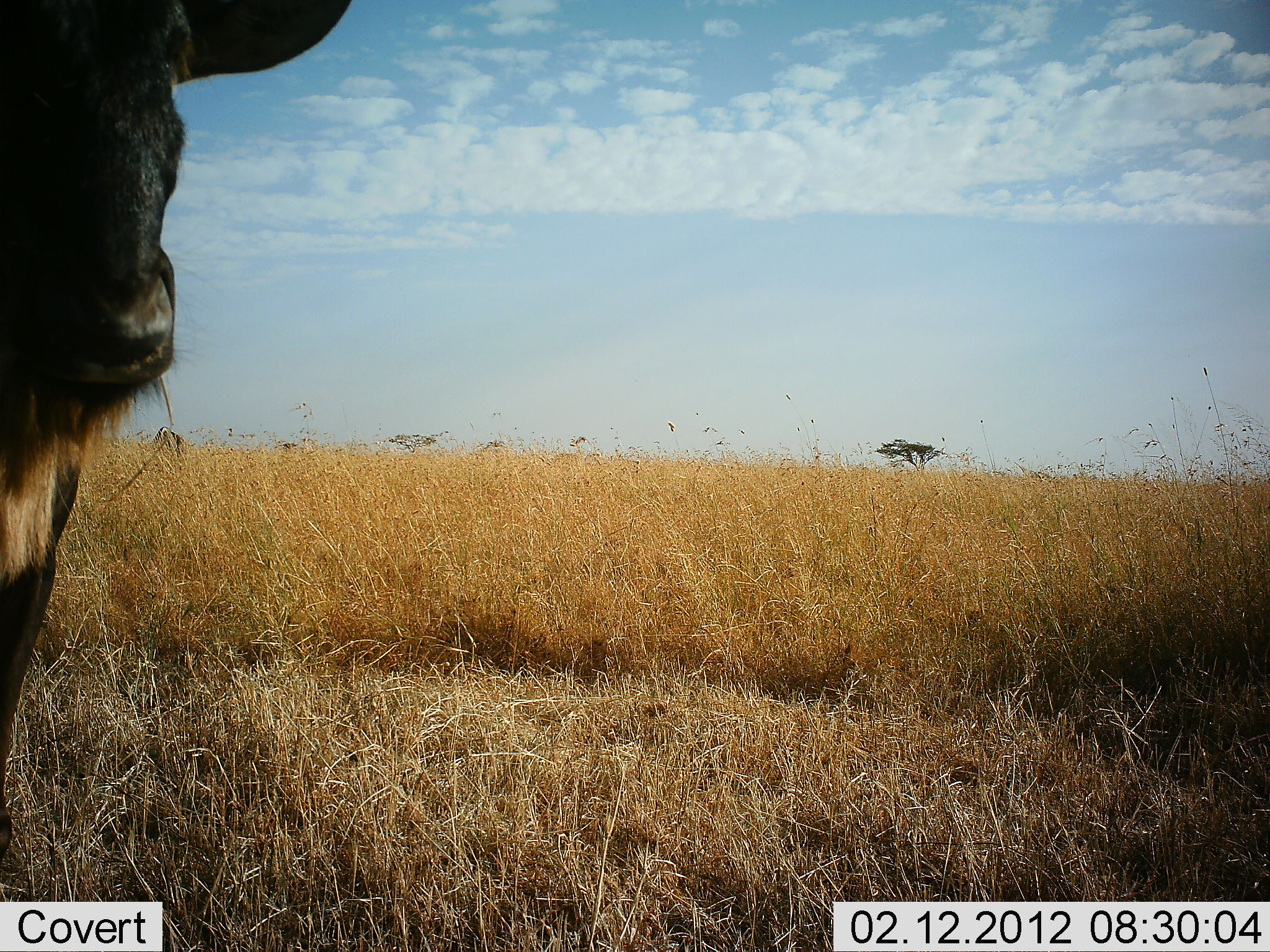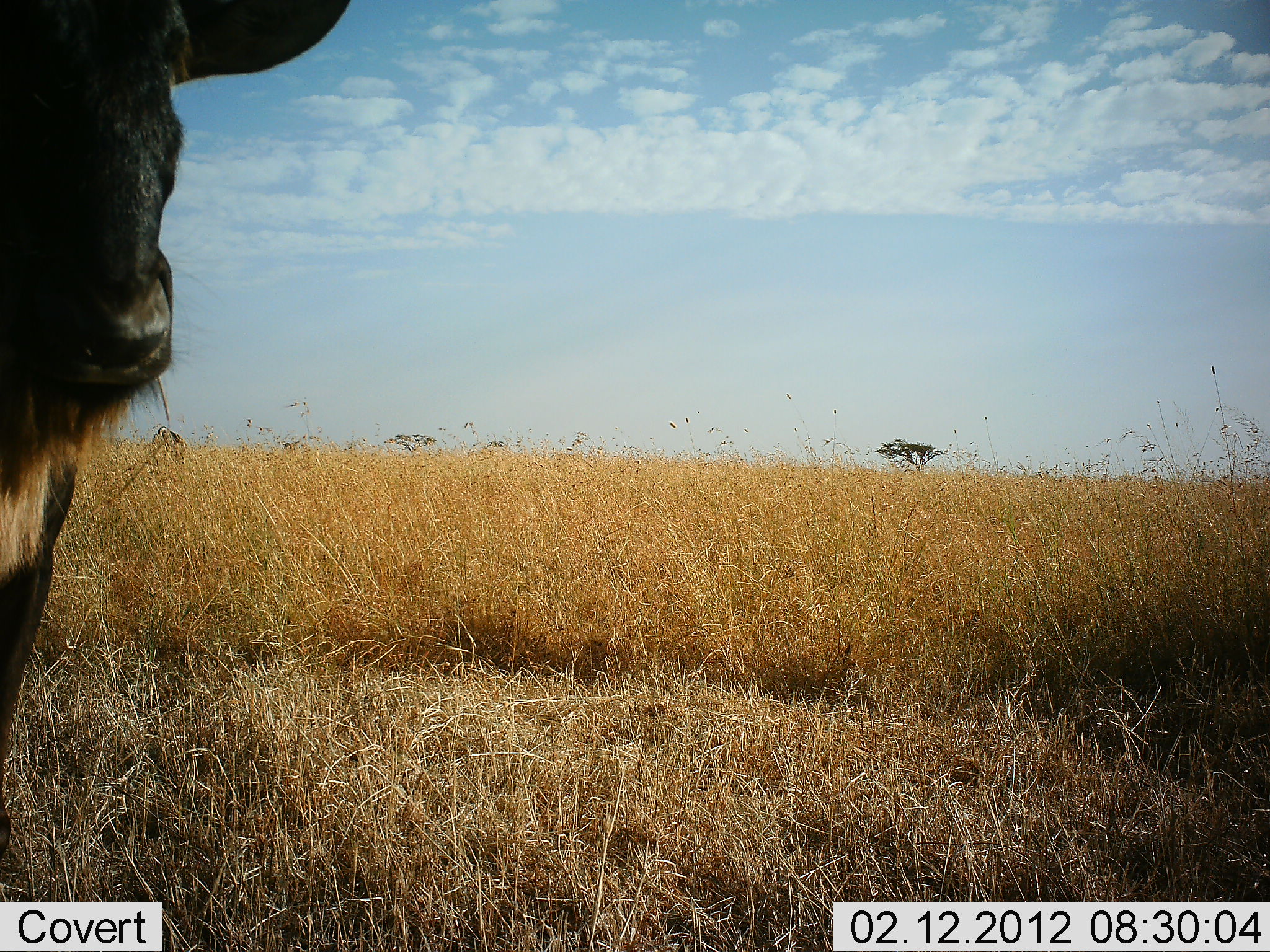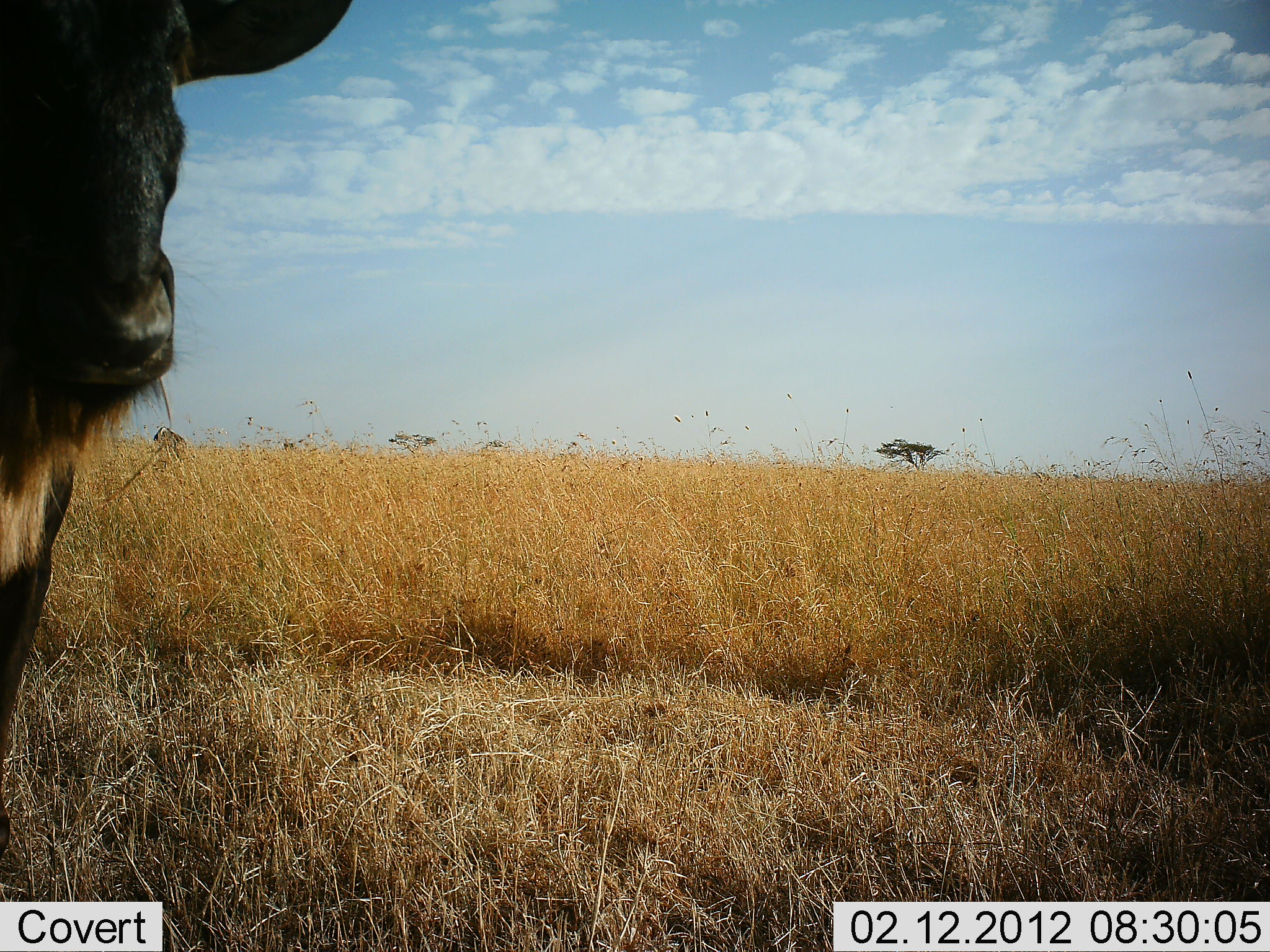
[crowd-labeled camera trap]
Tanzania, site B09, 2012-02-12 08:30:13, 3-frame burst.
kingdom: Animalia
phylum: Chordata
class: Mammalia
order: Artiodactyla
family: Bovidae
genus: Connochaetes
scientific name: Connochaetes taurinus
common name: blue wildebeest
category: wildebeest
Wildebeest (blue wildebeest) (Connochaetes taurinus), count 1. Behavior (volunteer vote fractions): standing 100%, resting 0%, moving 0%, interacting 0%. Young present (vote fraction): 0%. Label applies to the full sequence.